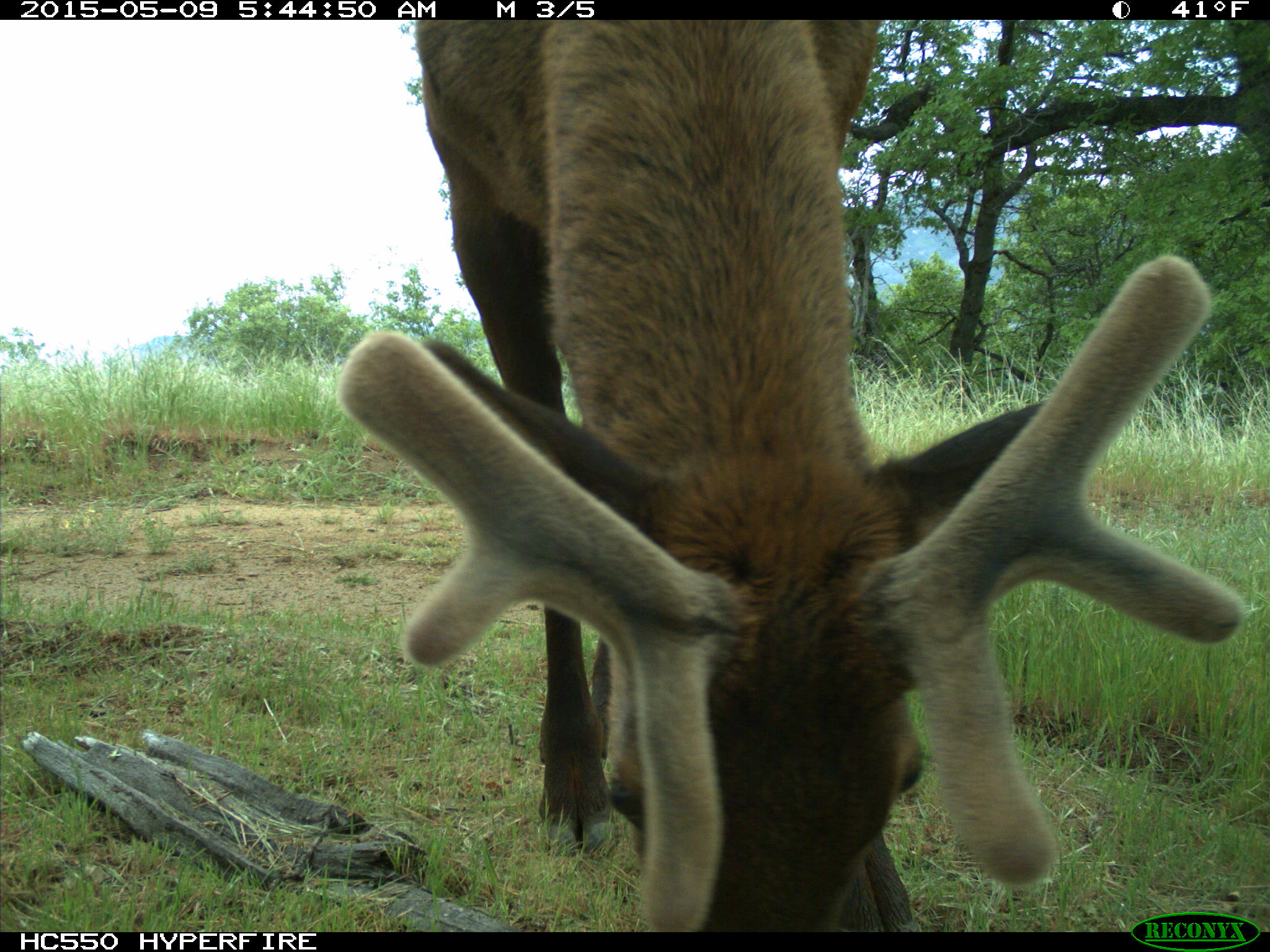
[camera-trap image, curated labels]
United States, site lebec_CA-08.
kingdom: Animalia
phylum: Chordata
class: Mammalia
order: Artiodactyla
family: Cervidae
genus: Cervus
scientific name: Cervus canadensis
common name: elk